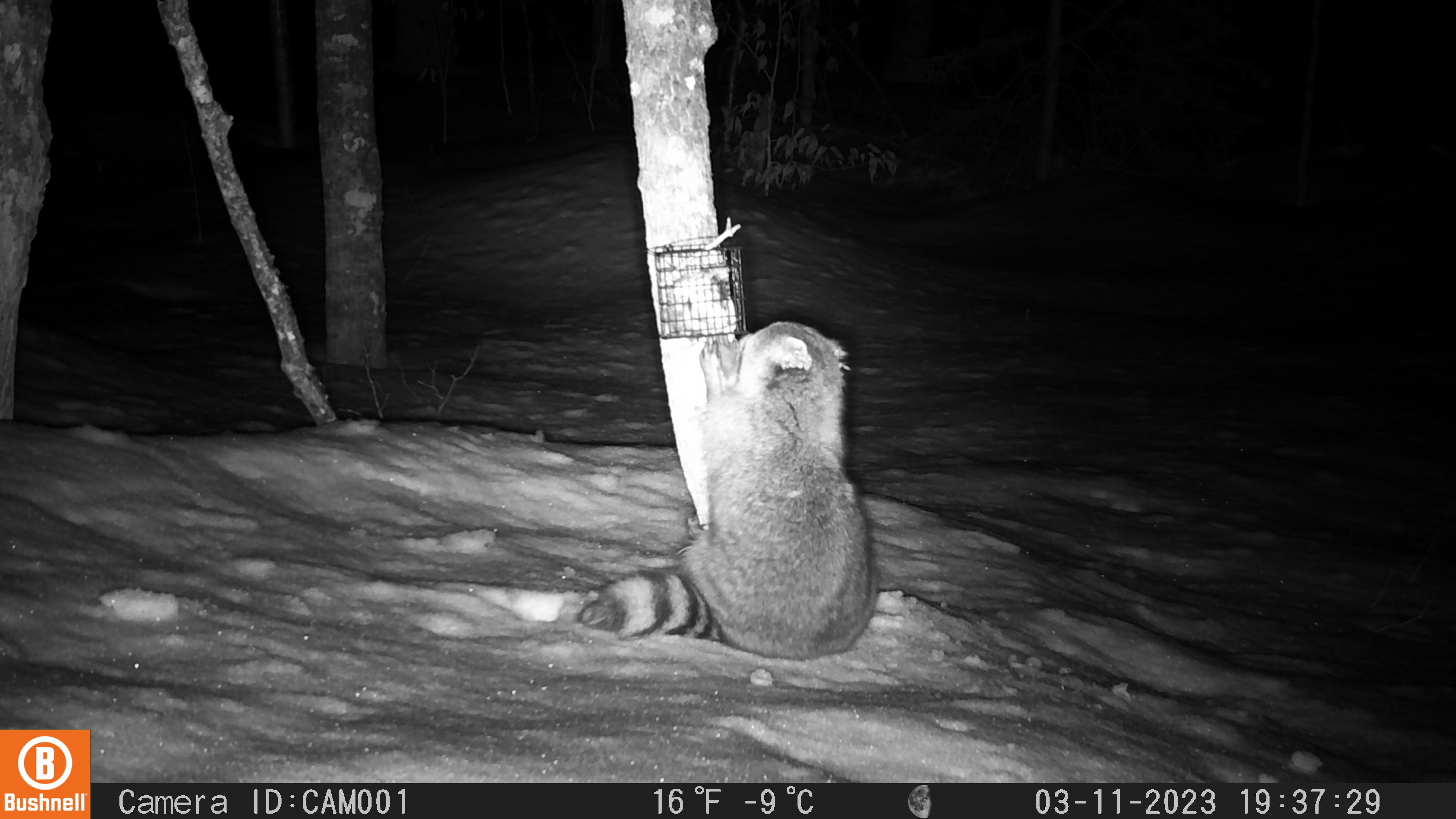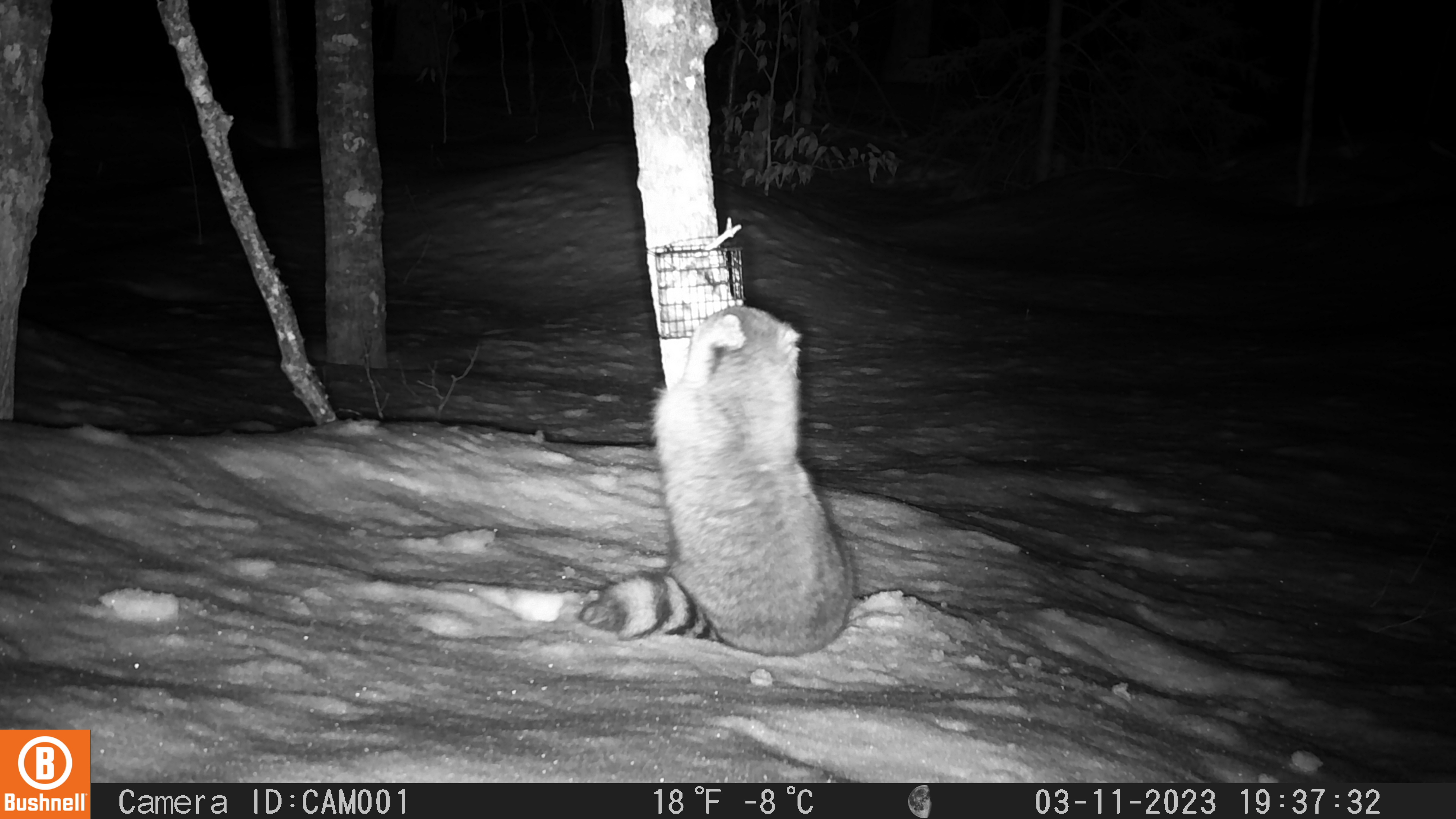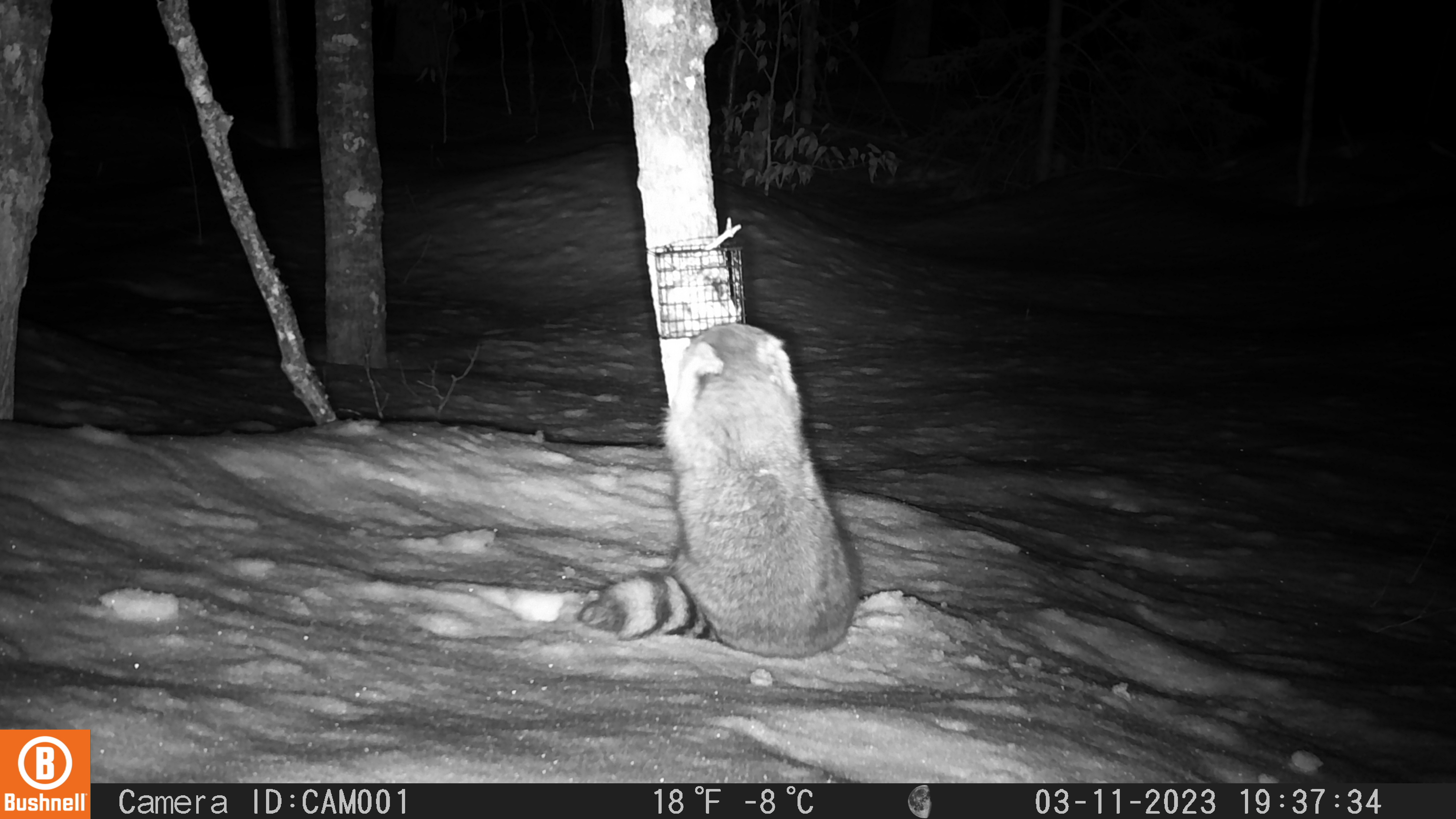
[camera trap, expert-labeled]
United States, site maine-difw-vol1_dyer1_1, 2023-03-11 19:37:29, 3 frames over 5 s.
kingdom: Animalia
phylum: Chordata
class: Mammalia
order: Carnivora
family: Procyonidae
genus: Procyon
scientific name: Procyon lotor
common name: raccoon